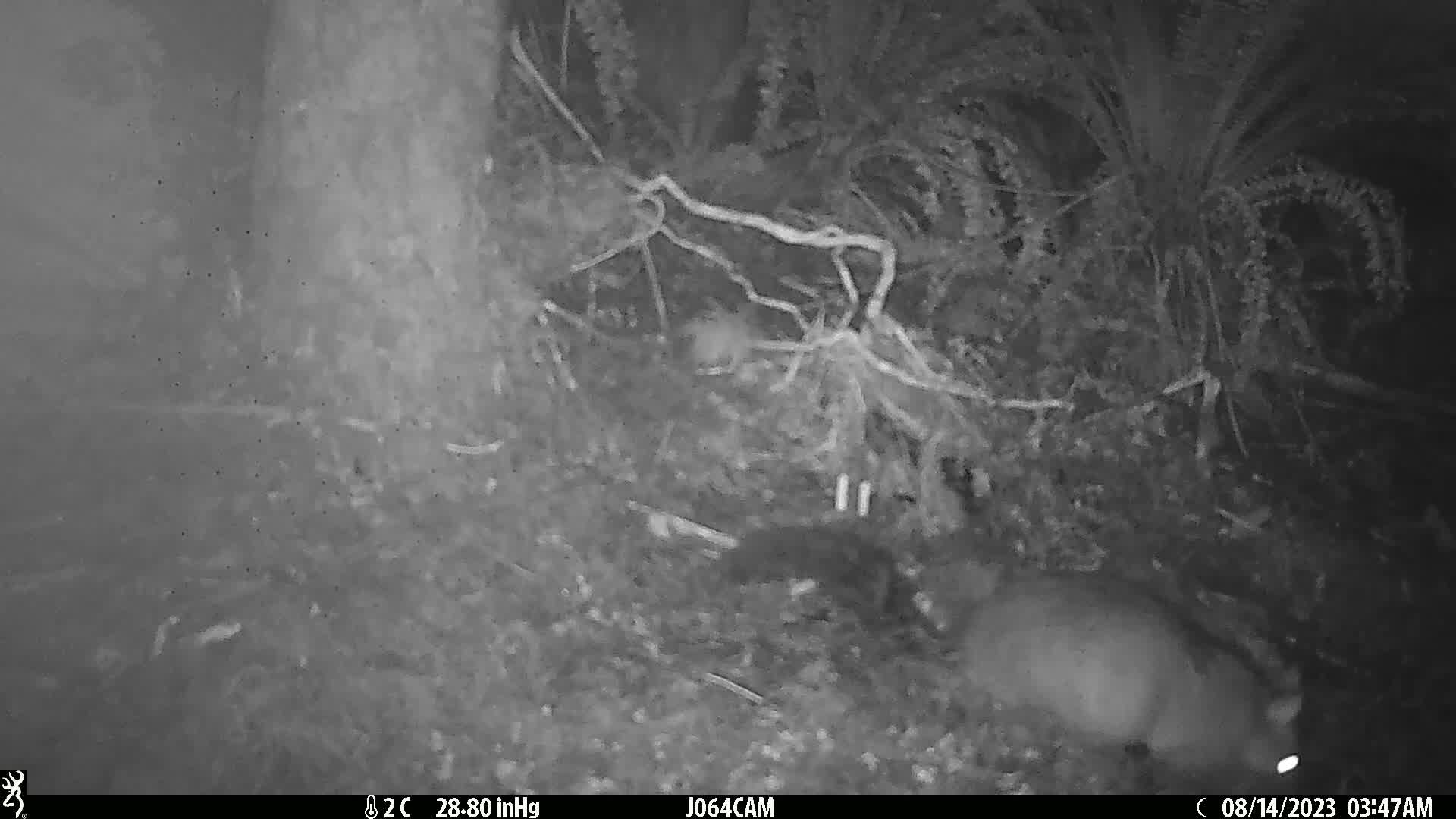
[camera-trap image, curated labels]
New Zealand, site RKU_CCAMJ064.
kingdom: Animalia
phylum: Chordata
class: Mammalia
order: Diprotodontia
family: Phalangeridae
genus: Trichosurus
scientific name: Trichosurus vulpecula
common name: common brushtail possum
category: possum